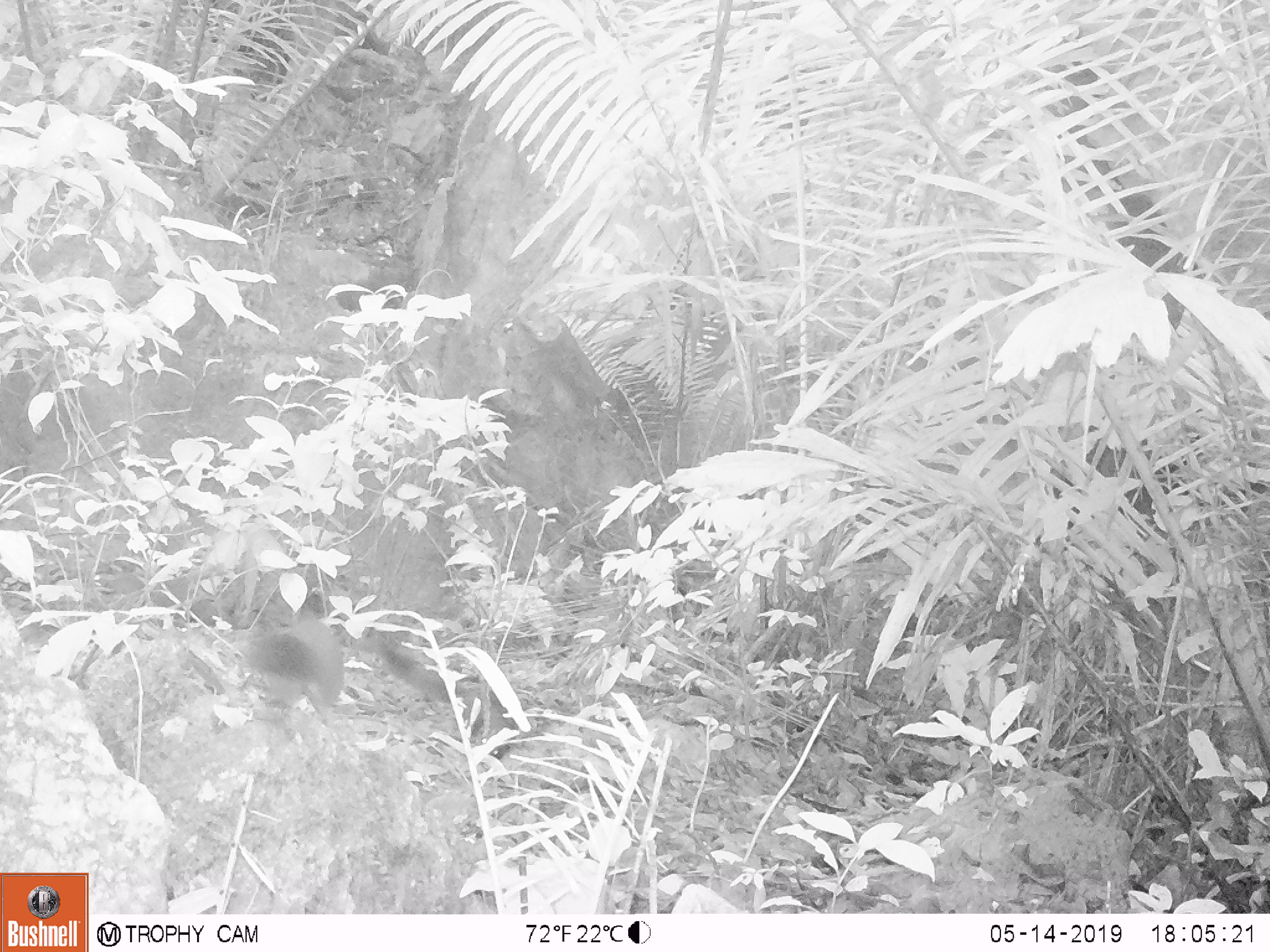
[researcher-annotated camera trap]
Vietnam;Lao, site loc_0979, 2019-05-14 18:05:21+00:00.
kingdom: Animalia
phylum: Chordata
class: Mammalia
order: Rodentia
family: Sciuridae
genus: Sciurus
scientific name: Sciurus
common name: squirrel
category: unidentified squirrel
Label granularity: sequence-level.